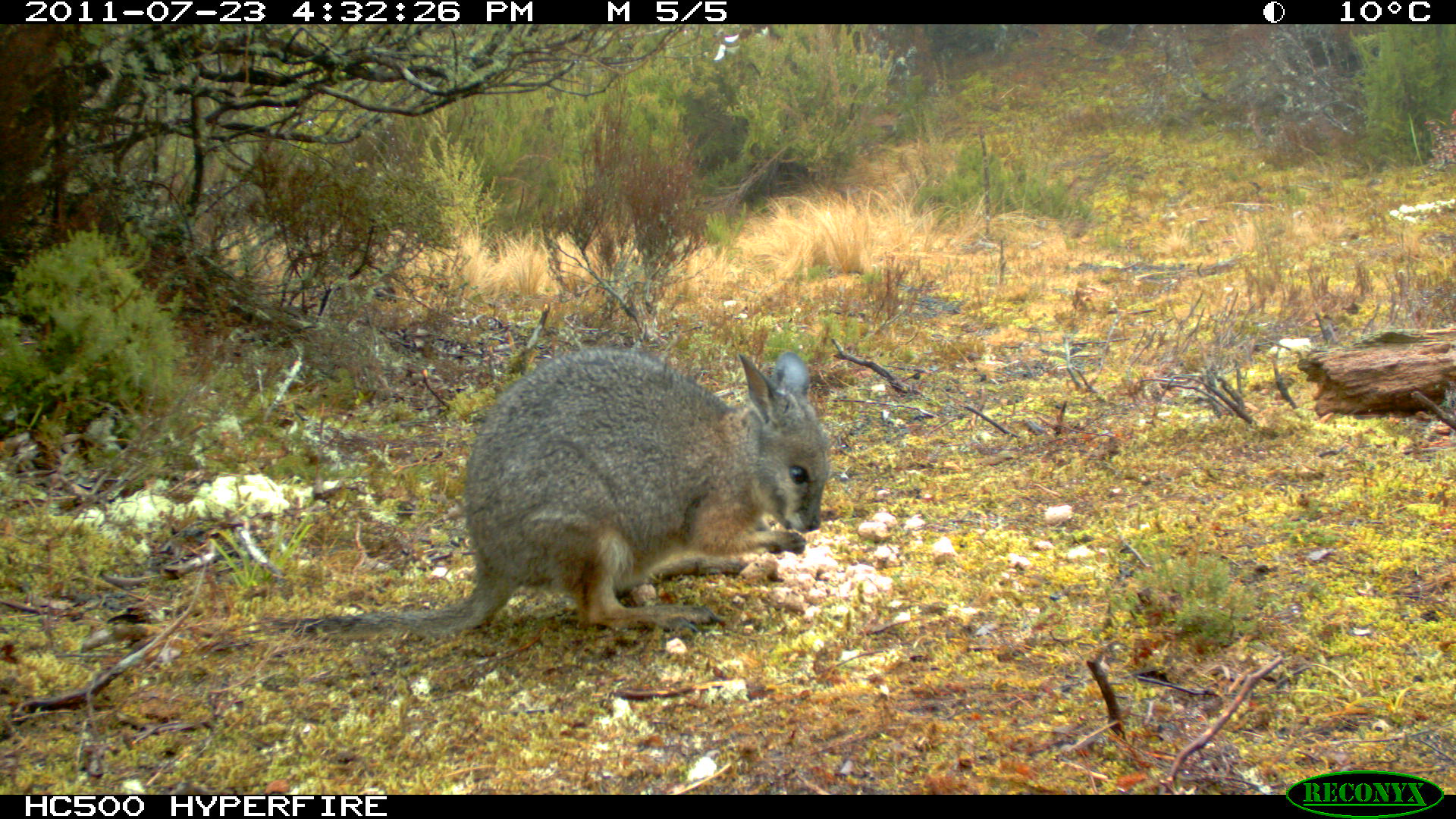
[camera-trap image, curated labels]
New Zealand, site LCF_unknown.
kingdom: Animalia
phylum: Chordata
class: Mammalia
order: Diprotodontia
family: Macropodidae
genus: Notamacropus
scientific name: Notamacropus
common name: wallaby